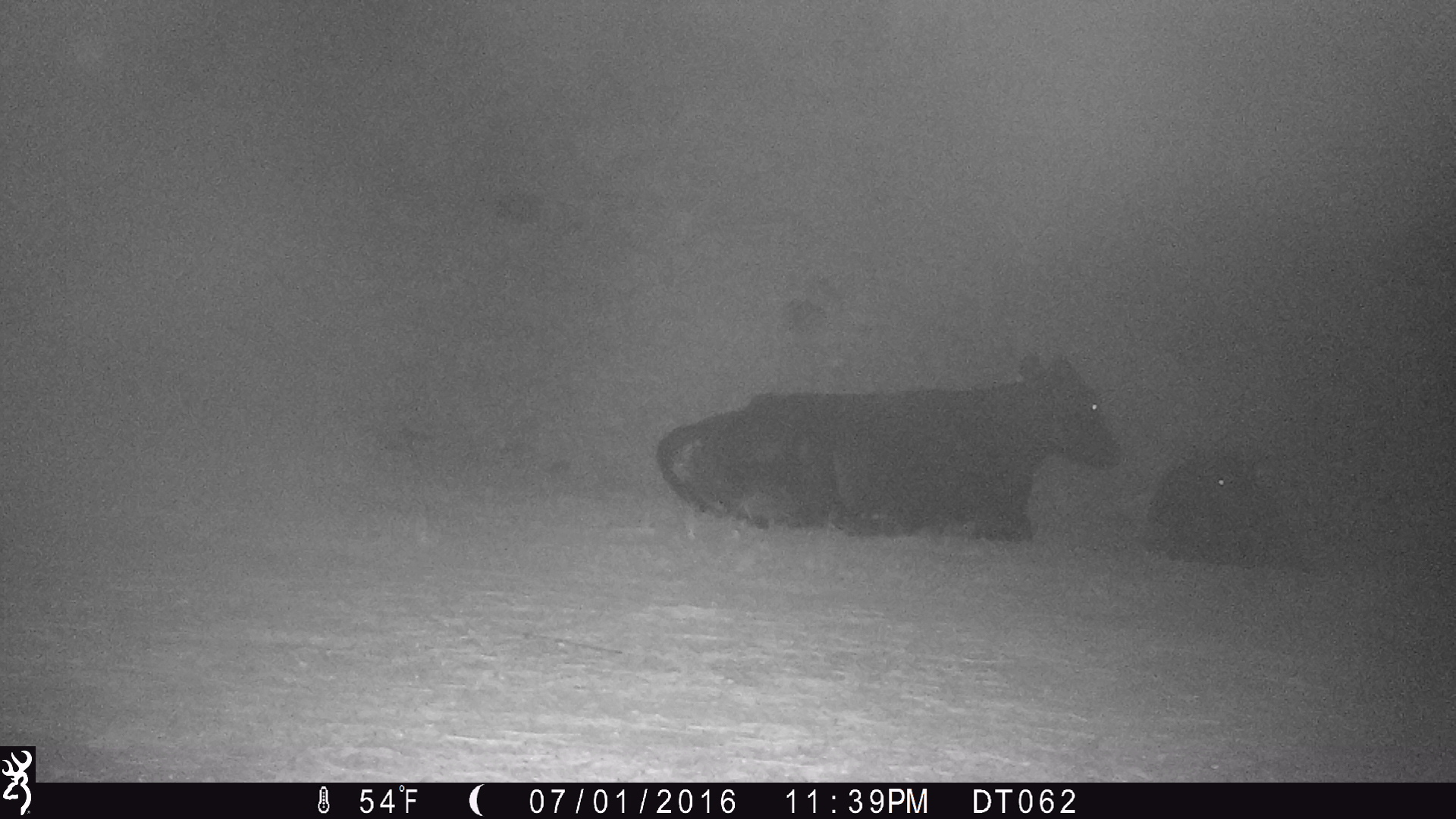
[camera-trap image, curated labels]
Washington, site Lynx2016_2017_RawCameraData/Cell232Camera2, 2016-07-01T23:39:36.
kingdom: Animalia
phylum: Chordata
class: Mammalia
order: Artiodactyla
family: Bovidae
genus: Bos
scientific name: Bos taurus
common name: domestic cattle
Domestic cattle (Bos taurus). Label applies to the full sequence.